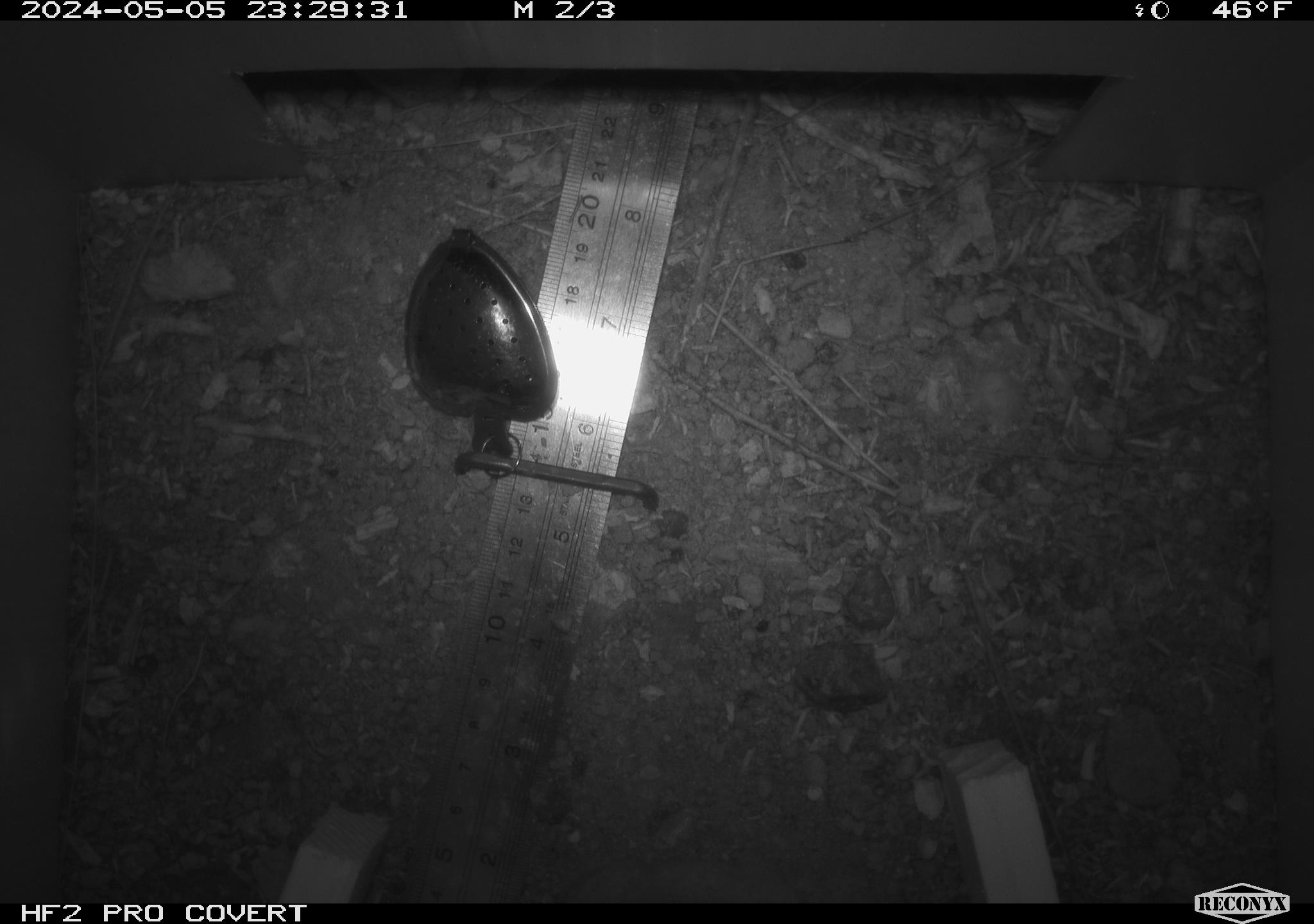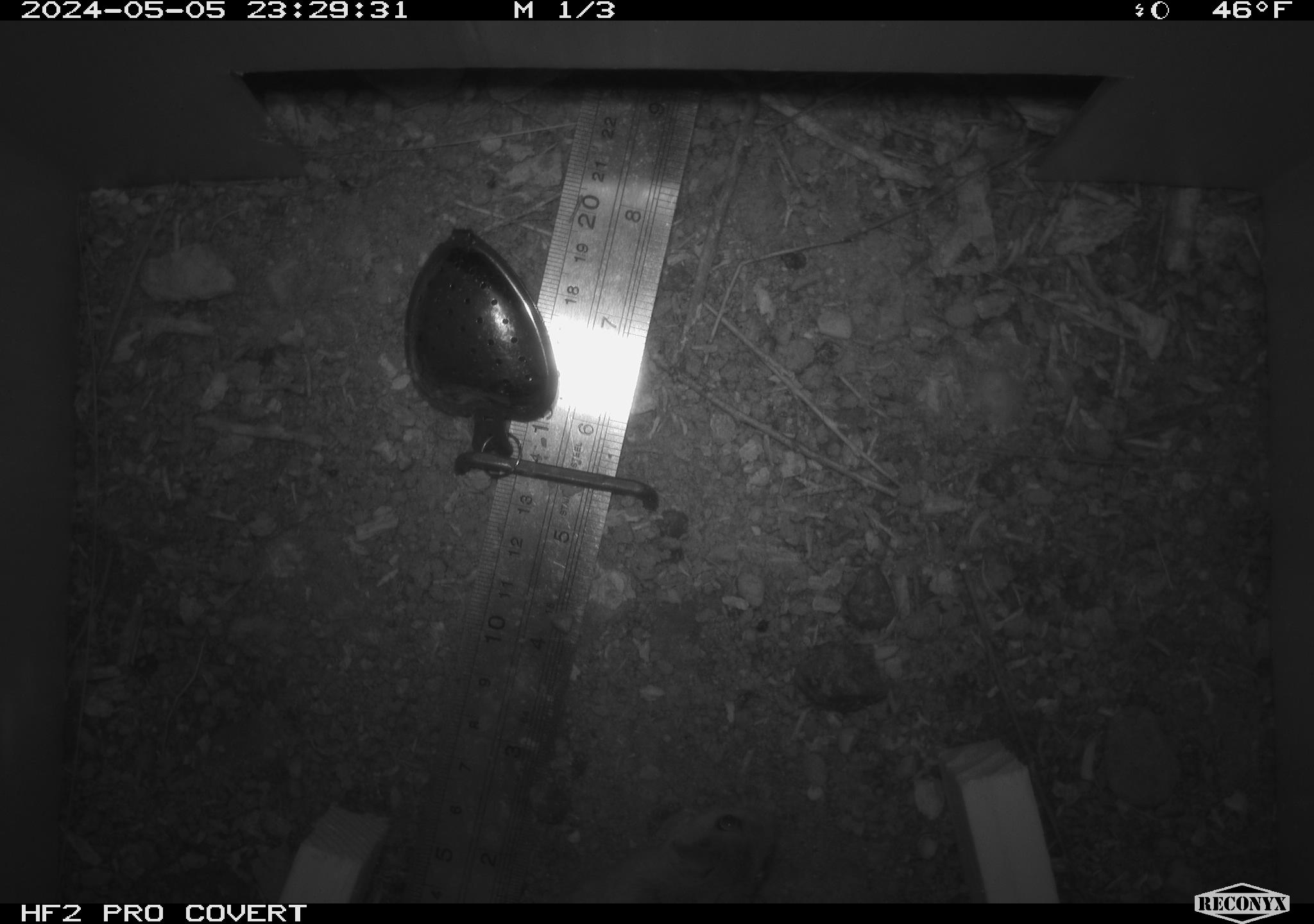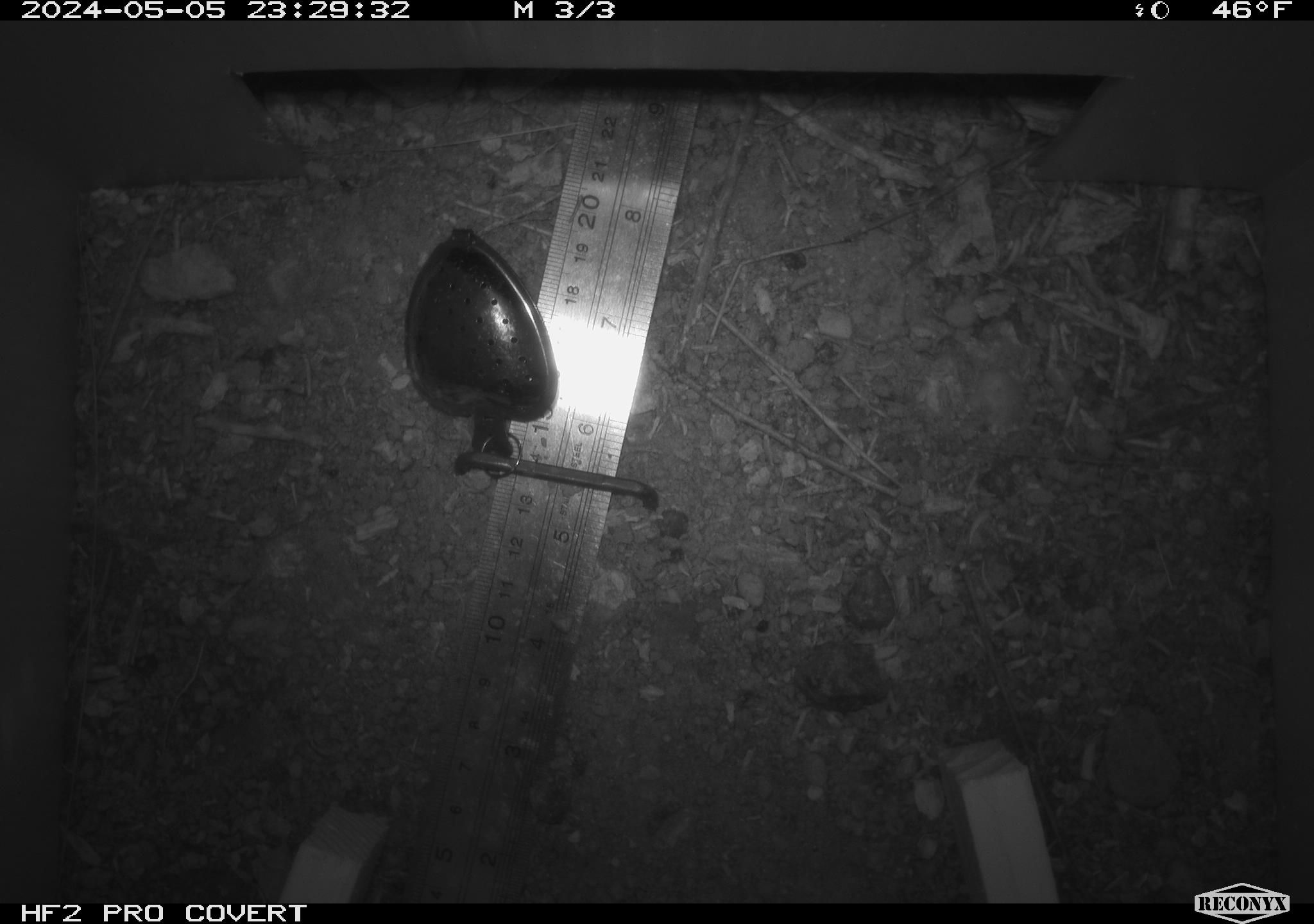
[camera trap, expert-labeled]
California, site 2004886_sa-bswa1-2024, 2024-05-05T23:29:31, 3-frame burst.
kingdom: Animalia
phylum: Chordata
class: Mammalia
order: Rodentia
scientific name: Rodentia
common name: mouse species